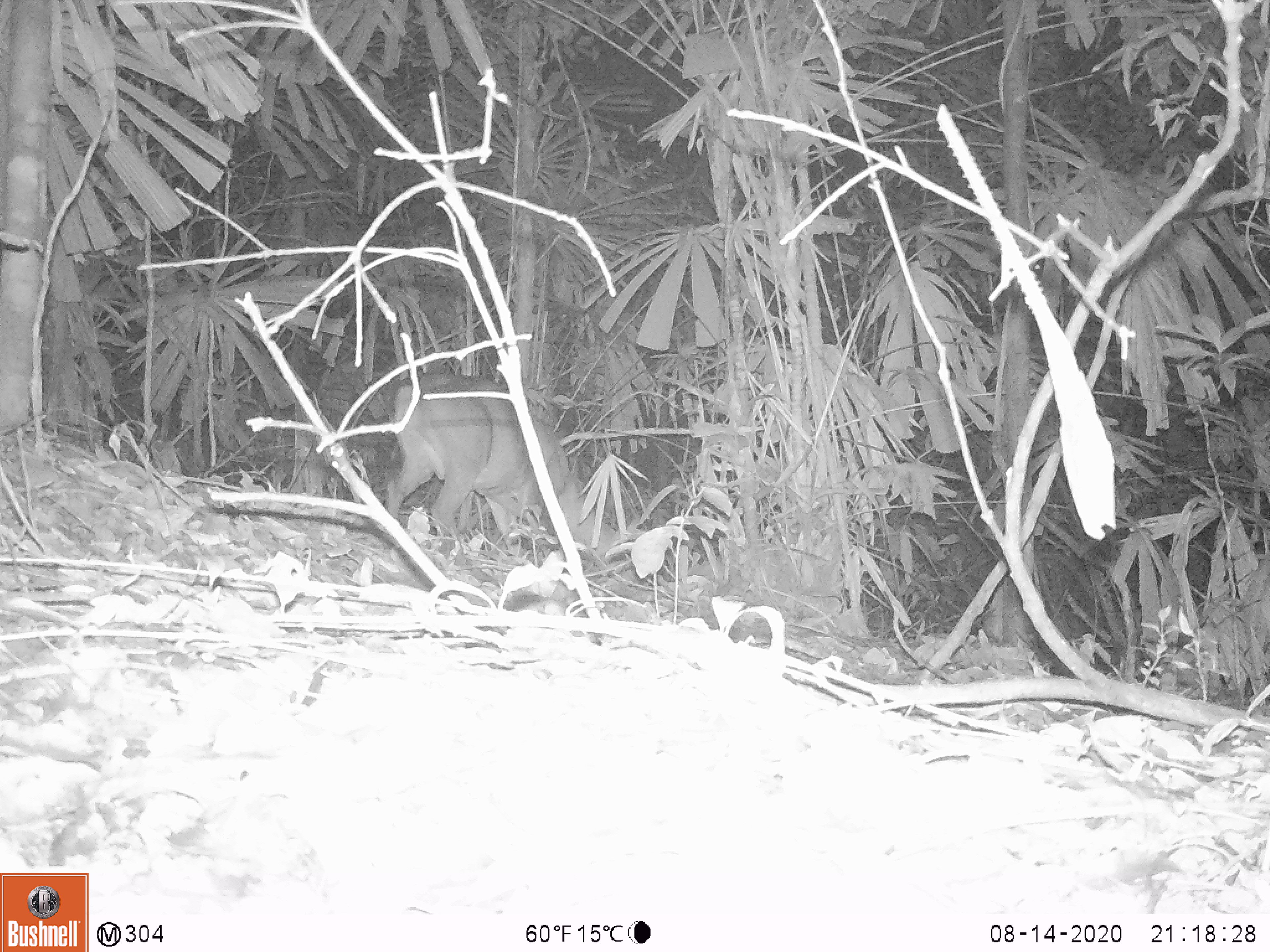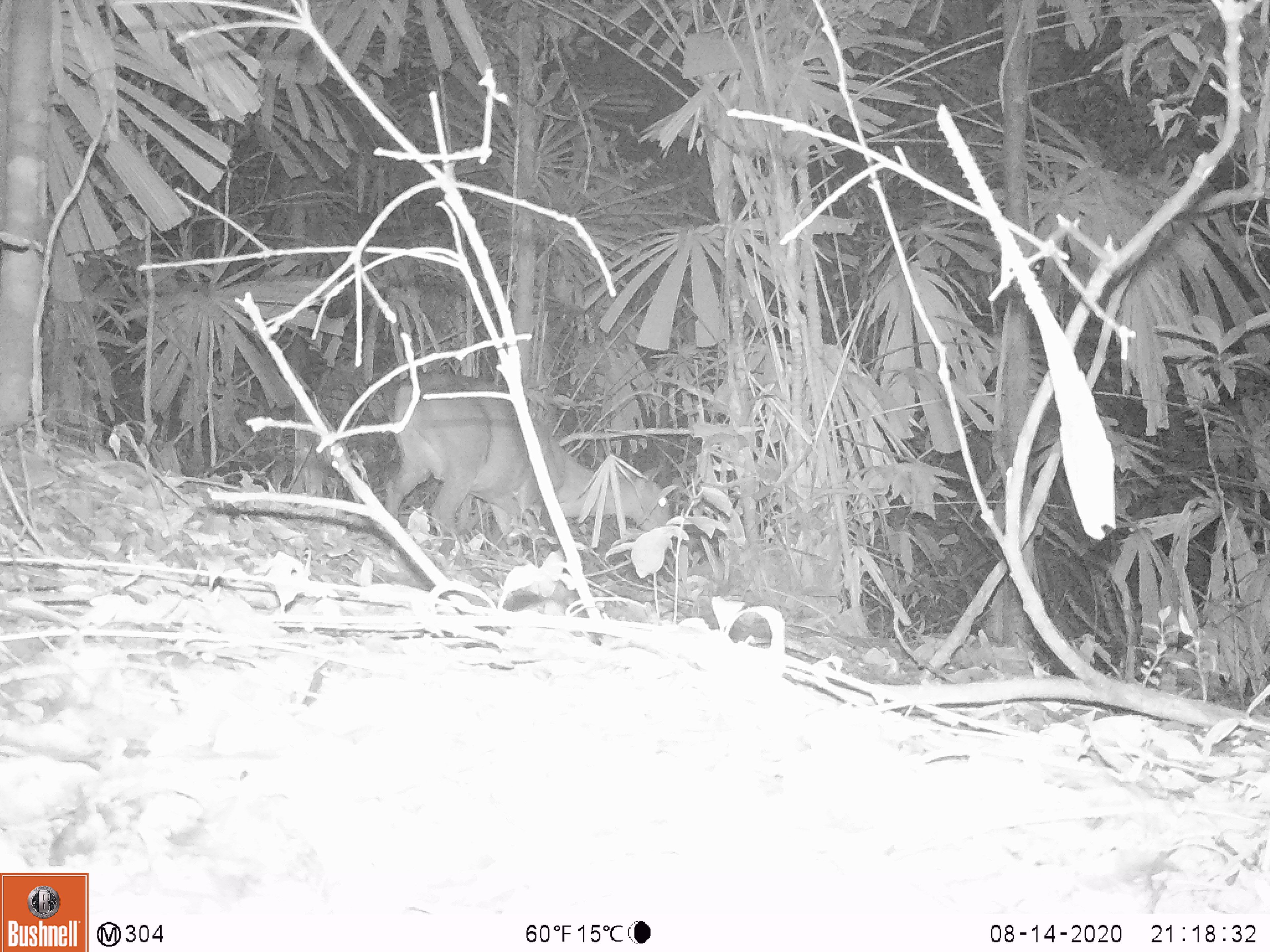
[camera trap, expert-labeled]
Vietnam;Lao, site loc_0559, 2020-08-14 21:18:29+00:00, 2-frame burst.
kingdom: Animalia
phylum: Chordata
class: Mammalia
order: Artiodactyla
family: Cervidae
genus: Muntiacus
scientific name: Muntiacus vuquangensis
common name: large-antlered muntjac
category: large antlered muntjac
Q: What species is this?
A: Large antlered muntjac (large-antlered muntjac) (Muntiacus vuquangensis).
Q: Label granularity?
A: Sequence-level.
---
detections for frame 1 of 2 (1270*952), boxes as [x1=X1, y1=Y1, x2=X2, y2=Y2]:
large antlered muntjac: [x1=386, y1=372, x2=622, y2=567]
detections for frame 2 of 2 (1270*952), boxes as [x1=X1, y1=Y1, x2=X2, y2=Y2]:
large antlered muntjac: [x1=384, y1=372, x2=670, y2=560]